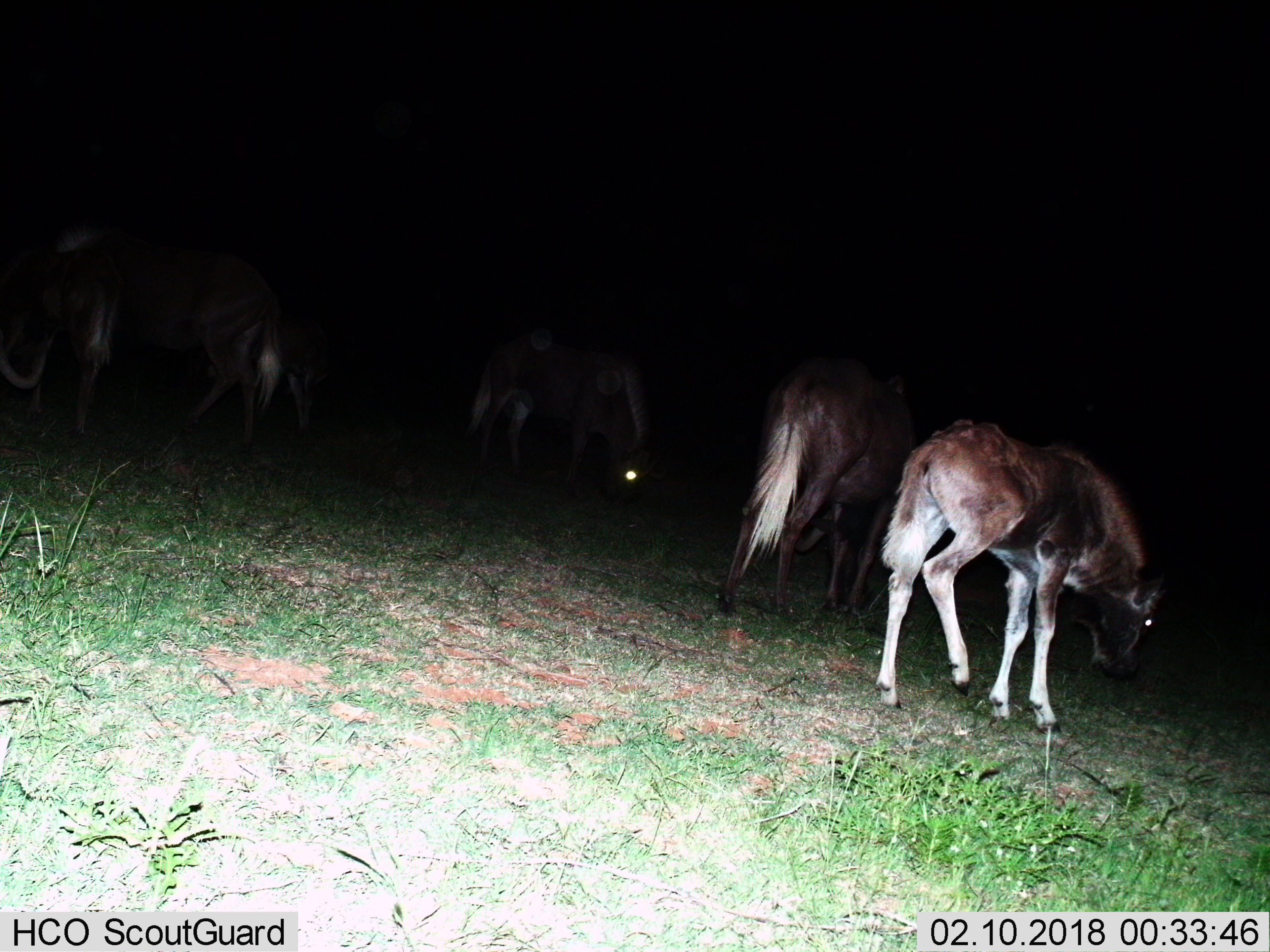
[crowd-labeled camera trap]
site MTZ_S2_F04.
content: unidentified animal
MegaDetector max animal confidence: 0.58